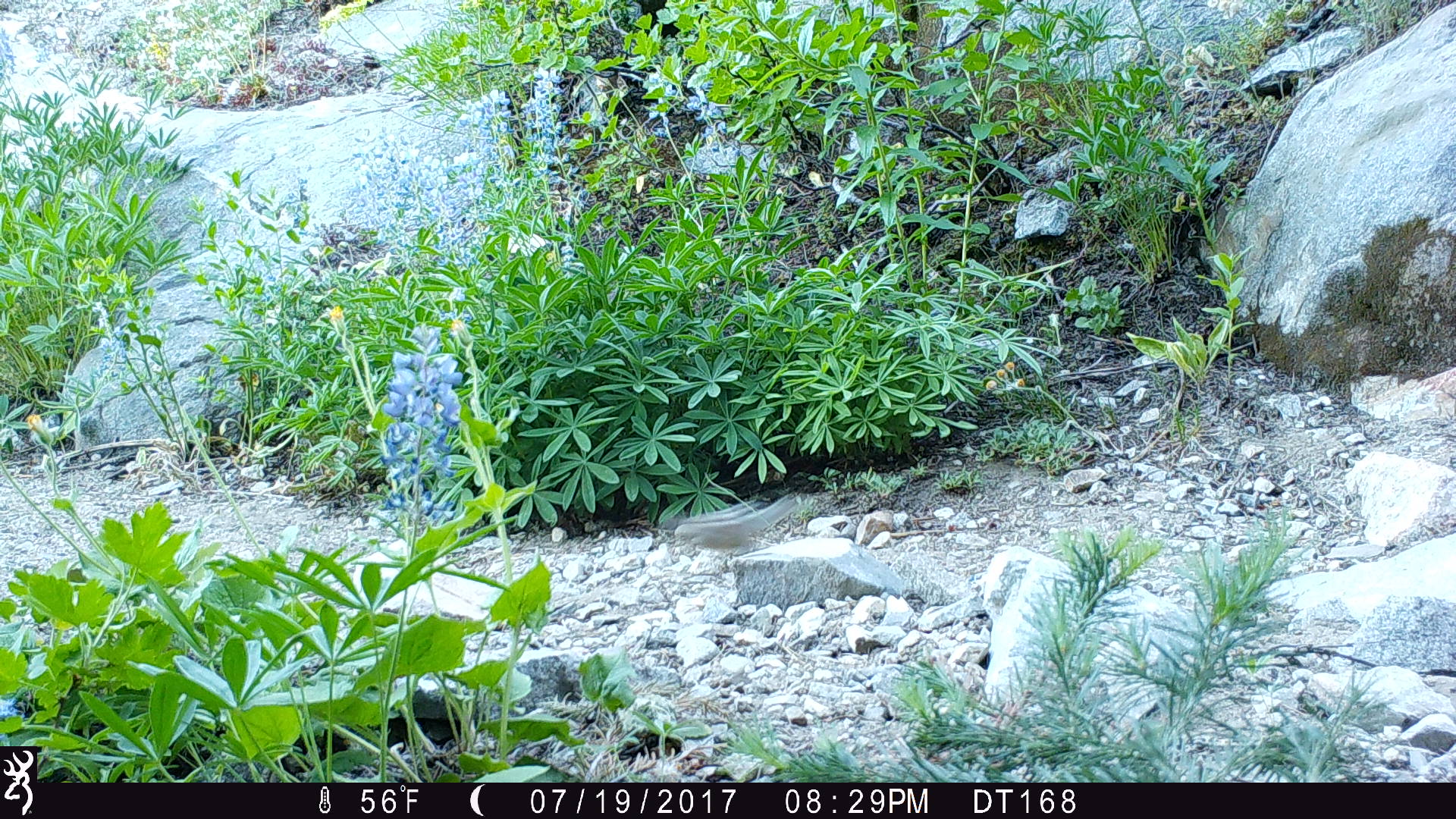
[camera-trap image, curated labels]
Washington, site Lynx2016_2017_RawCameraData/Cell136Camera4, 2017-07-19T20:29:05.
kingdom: Animalia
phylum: Chordata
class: Mammalia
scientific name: Mammalia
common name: small mammal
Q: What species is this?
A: Small mammal (Mammalia).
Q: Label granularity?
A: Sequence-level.